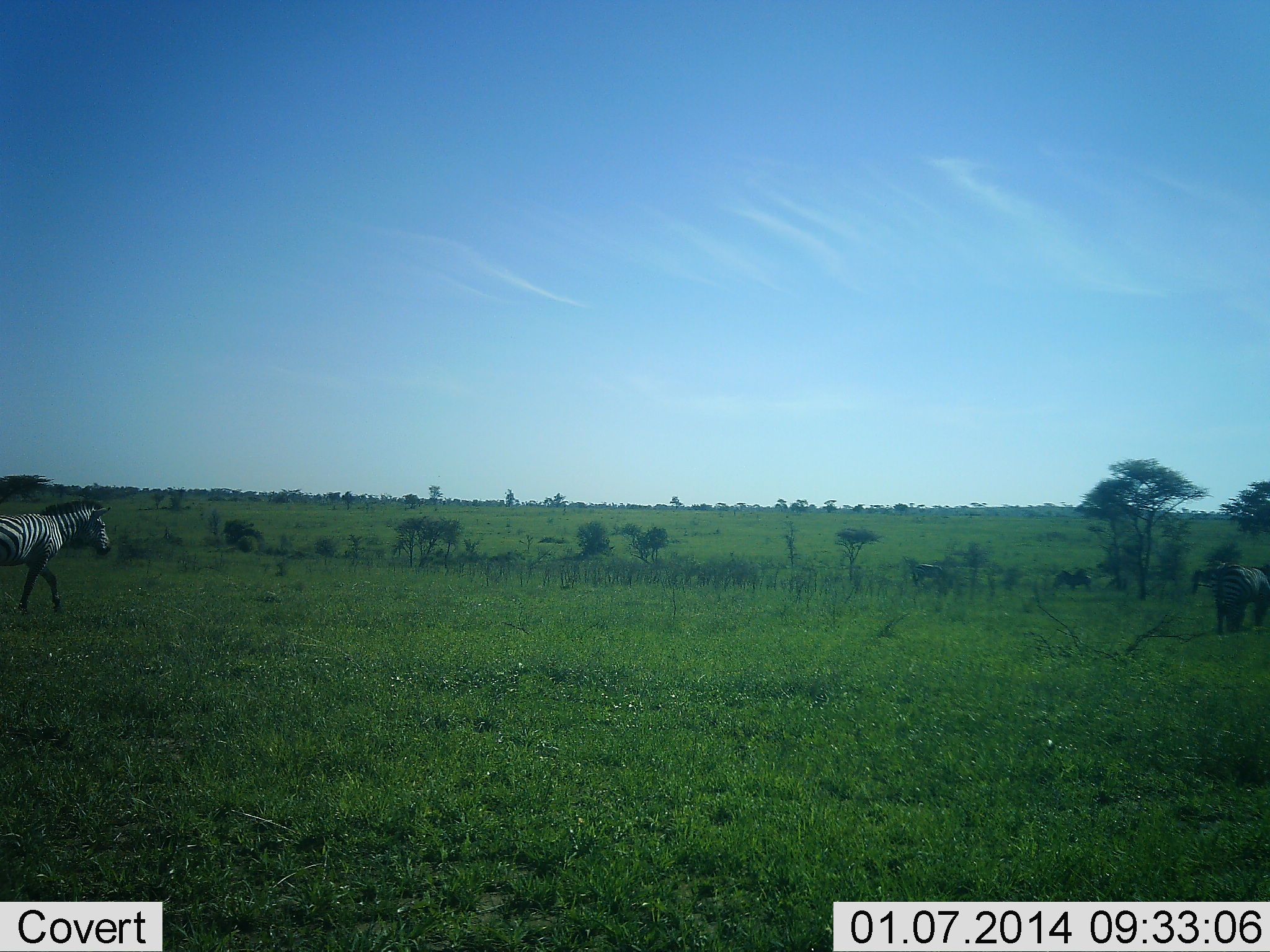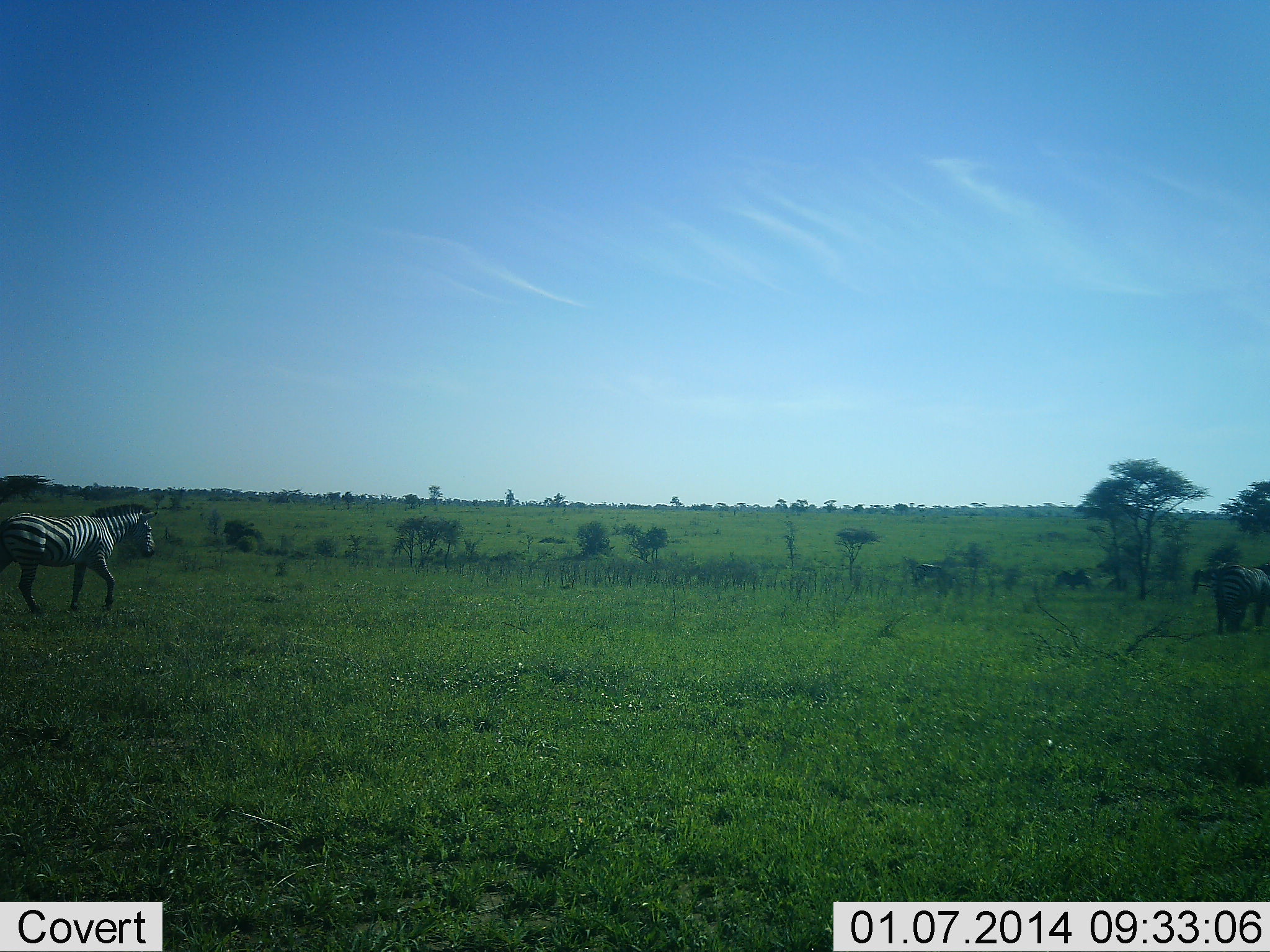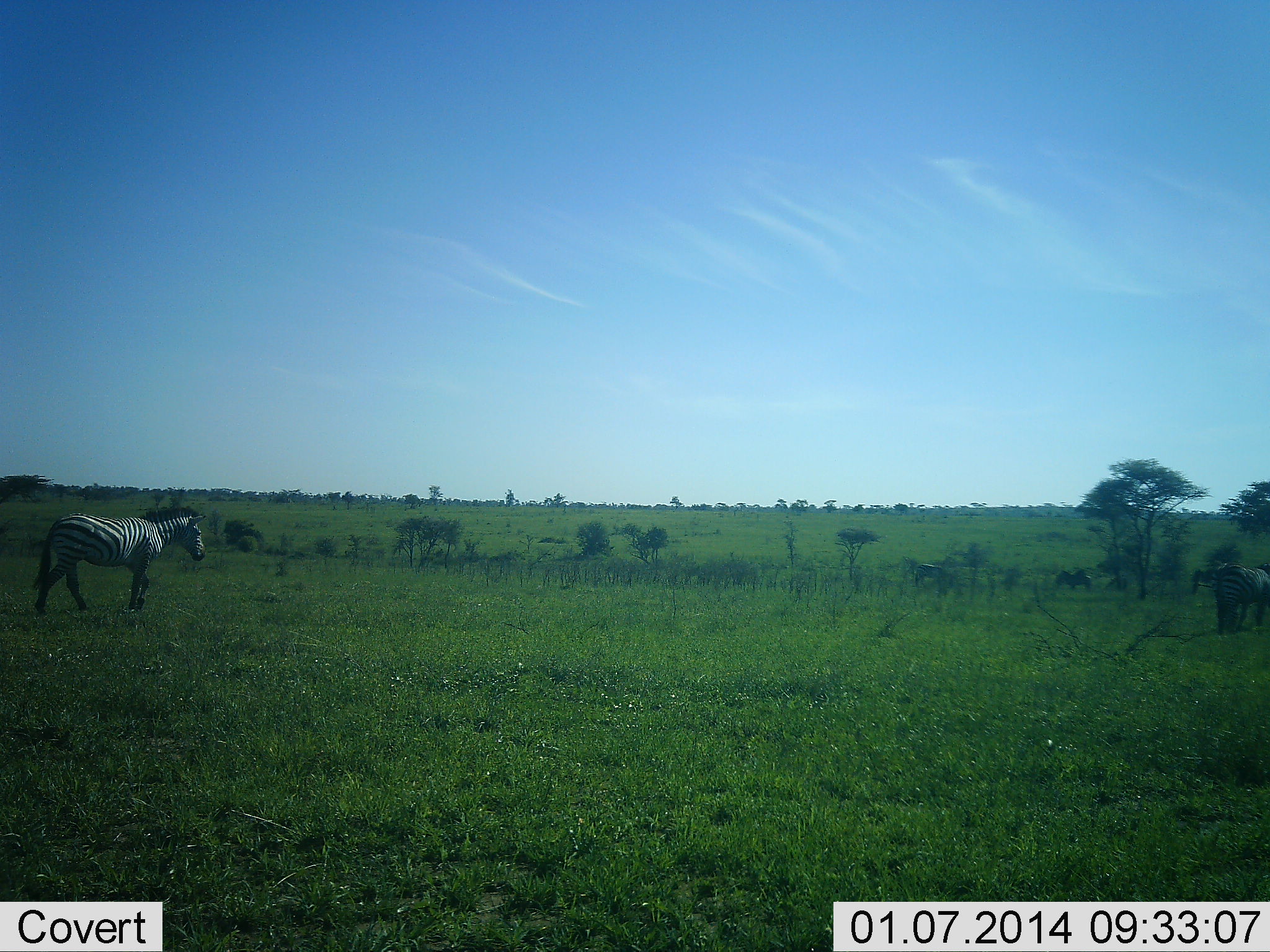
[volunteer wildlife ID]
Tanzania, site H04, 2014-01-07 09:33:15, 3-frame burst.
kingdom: Animalia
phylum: Chordata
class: Mammalia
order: Perissodactyla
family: Equidae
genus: Equus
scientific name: Equus quagga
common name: plains zebra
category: zebra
Zebra (plains zebra) (Equus quagga), count 2. Behavior (volunteer vote fractions): standing 30%, resting 0%, moving 100%, interacting 0%. Young present (vote fraction): 0%. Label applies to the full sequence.